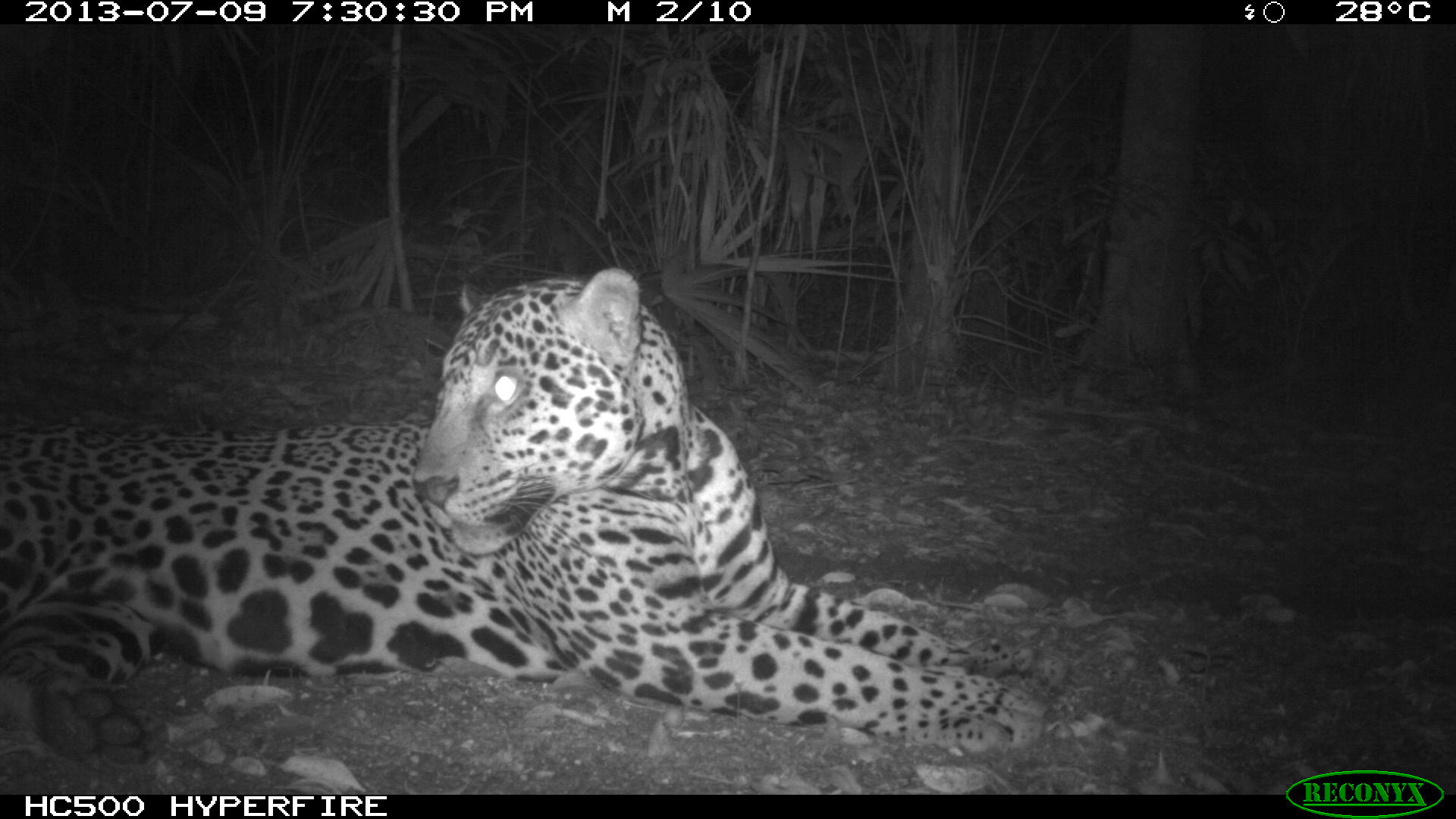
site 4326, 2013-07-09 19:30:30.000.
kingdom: Animalia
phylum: Chordata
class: Mammalia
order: Carnivora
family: Felidae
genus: Panthera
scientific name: Panthera onca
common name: jaguar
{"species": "Panthera onca (jaguar)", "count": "1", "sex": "male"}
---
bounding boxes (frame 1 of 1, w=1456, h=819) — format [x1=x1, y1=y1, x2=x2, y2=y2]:
panthera onca: [x1=0, y1=259, x2=1093, y2=771]